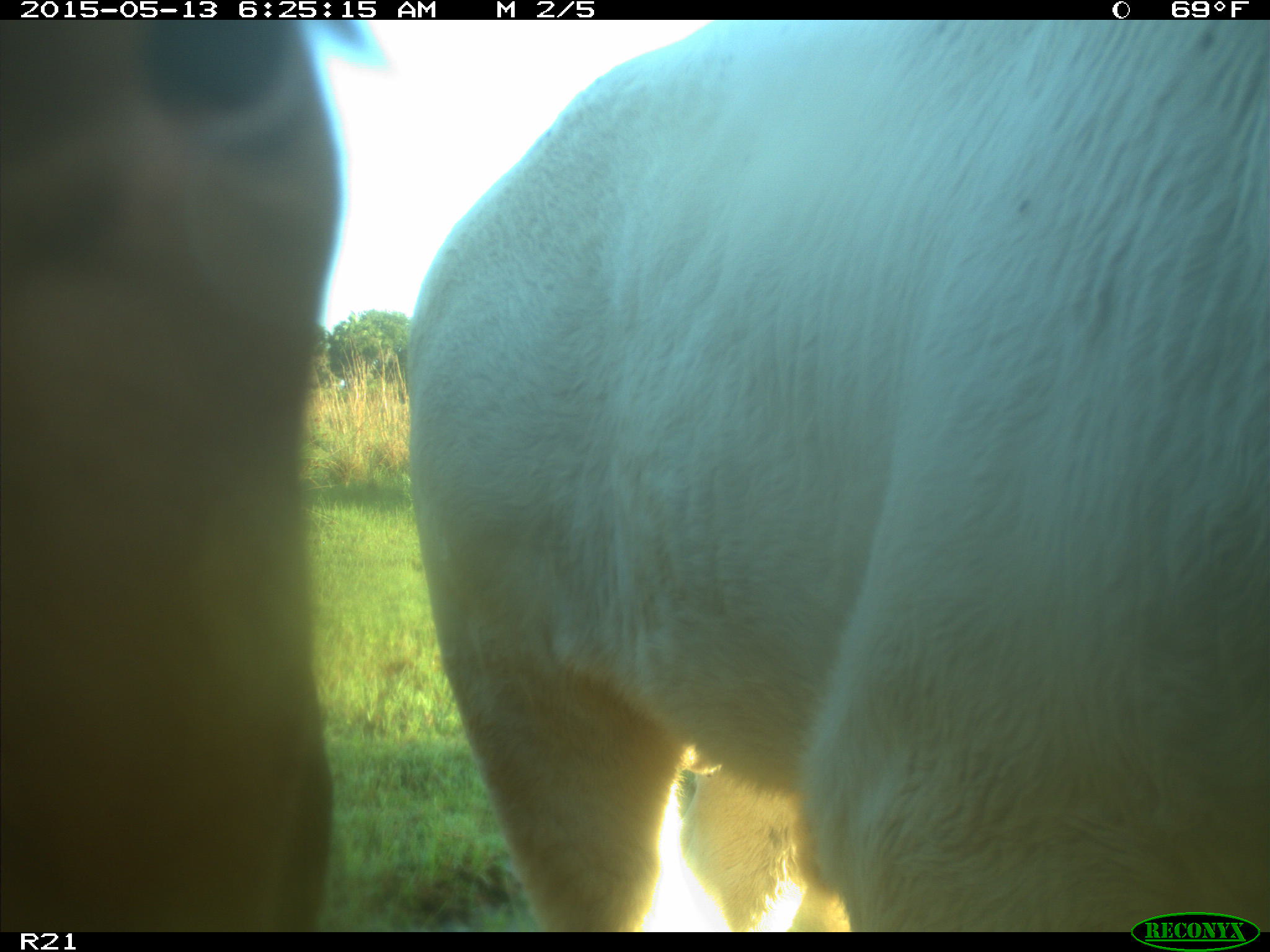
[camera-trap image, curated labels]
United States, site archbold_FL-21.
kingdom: Animalia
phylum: Chordata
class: Mammalia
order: Artiodactyla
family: Bovidae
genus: Bos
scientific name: Bos taurus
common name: domestic cow